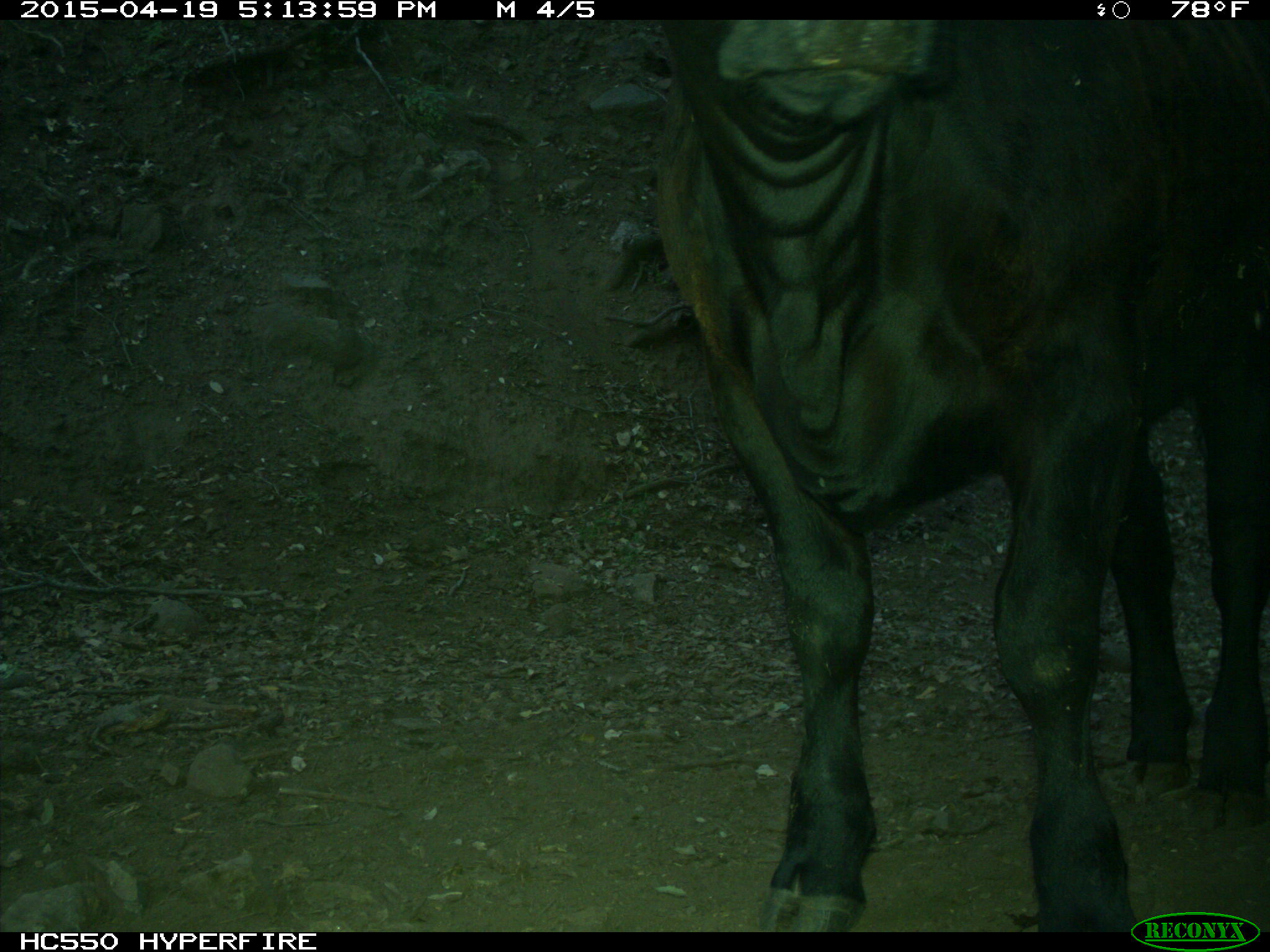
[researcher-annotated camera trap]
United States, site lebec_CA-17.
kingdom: Animalia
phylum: Chordata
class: Mammalia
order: Artiodactyla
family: Bovidae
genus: Bos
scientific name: Bos taurus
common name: domestic cow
Bos taurus (domestic cow).